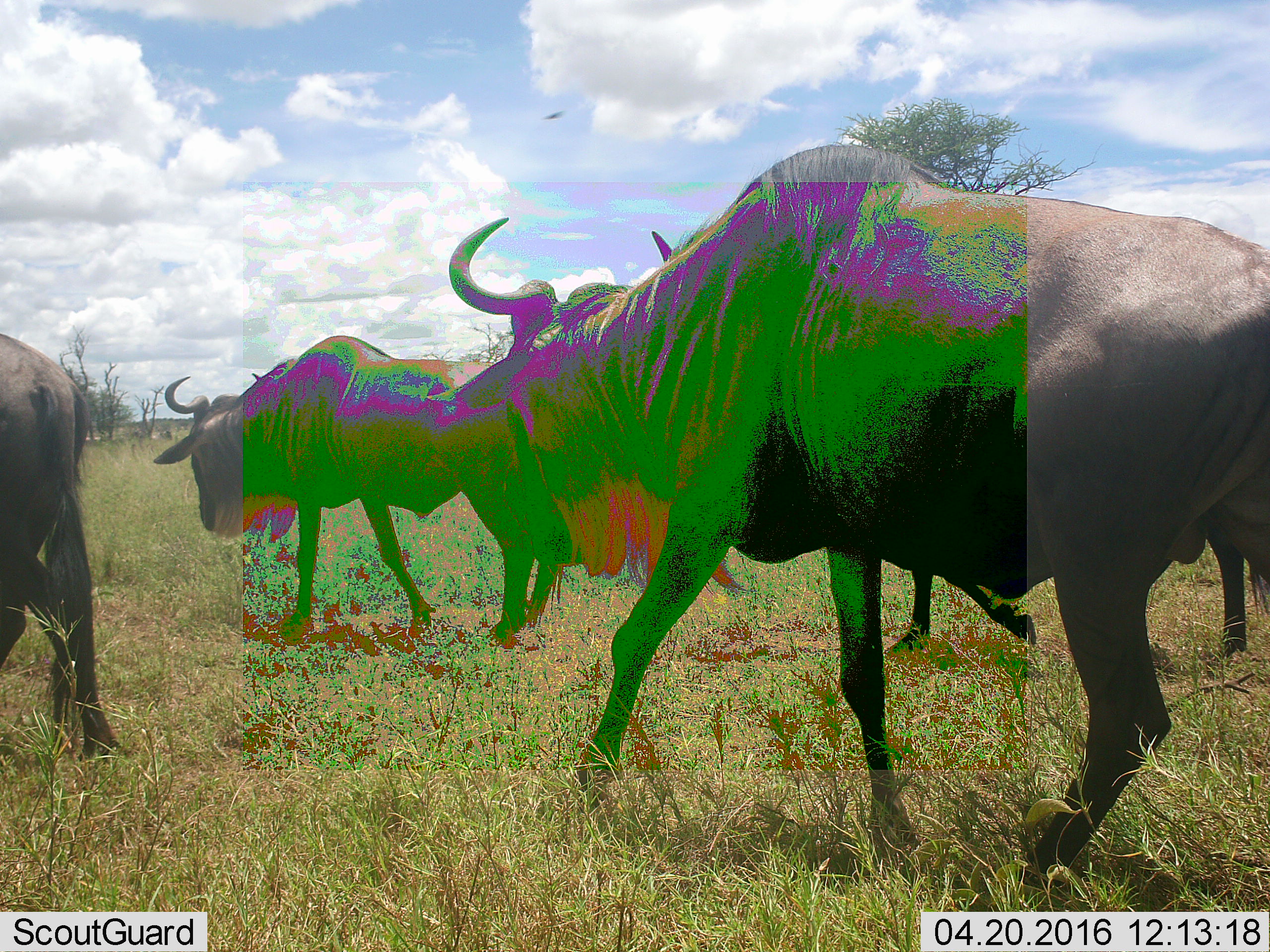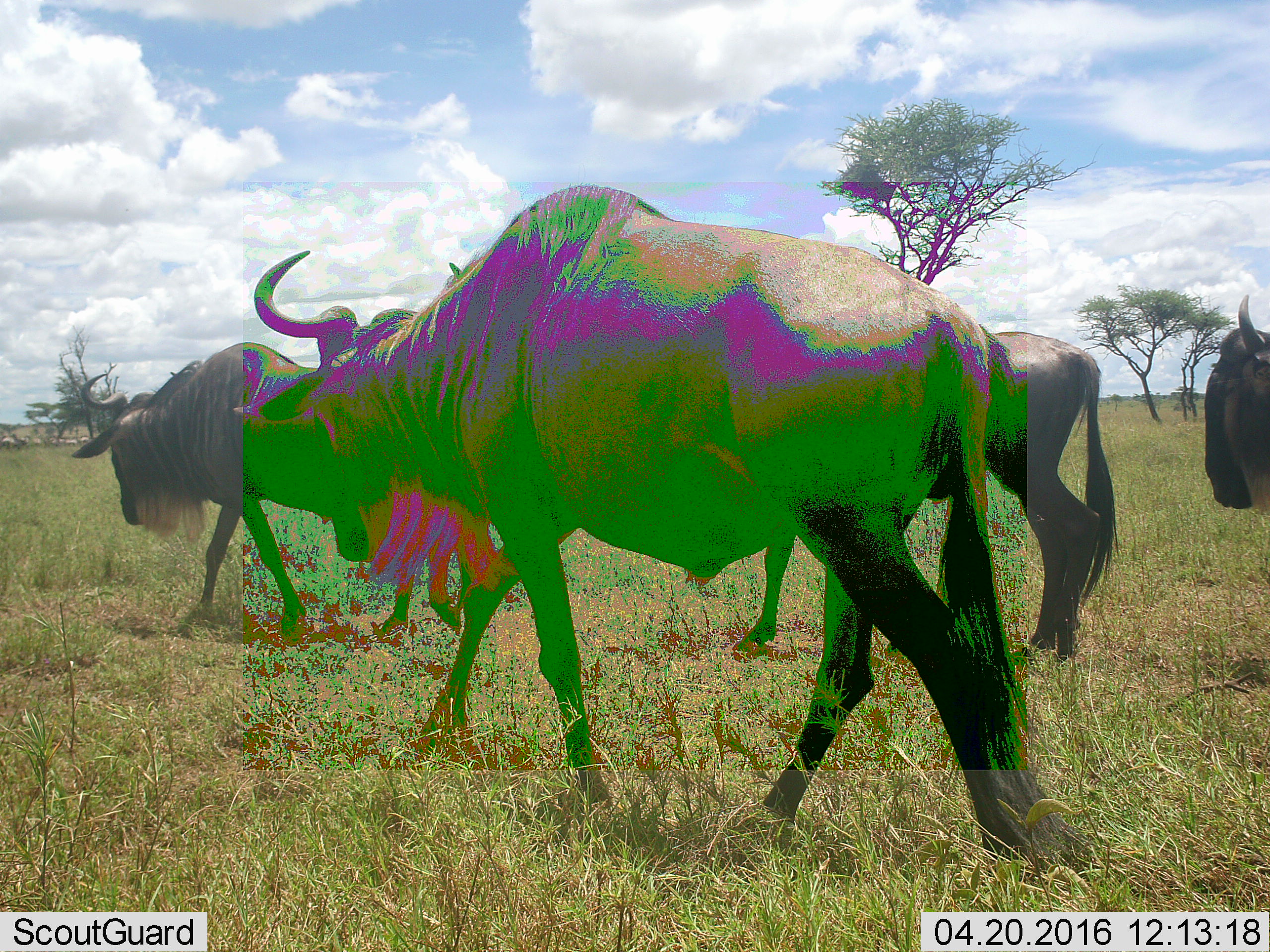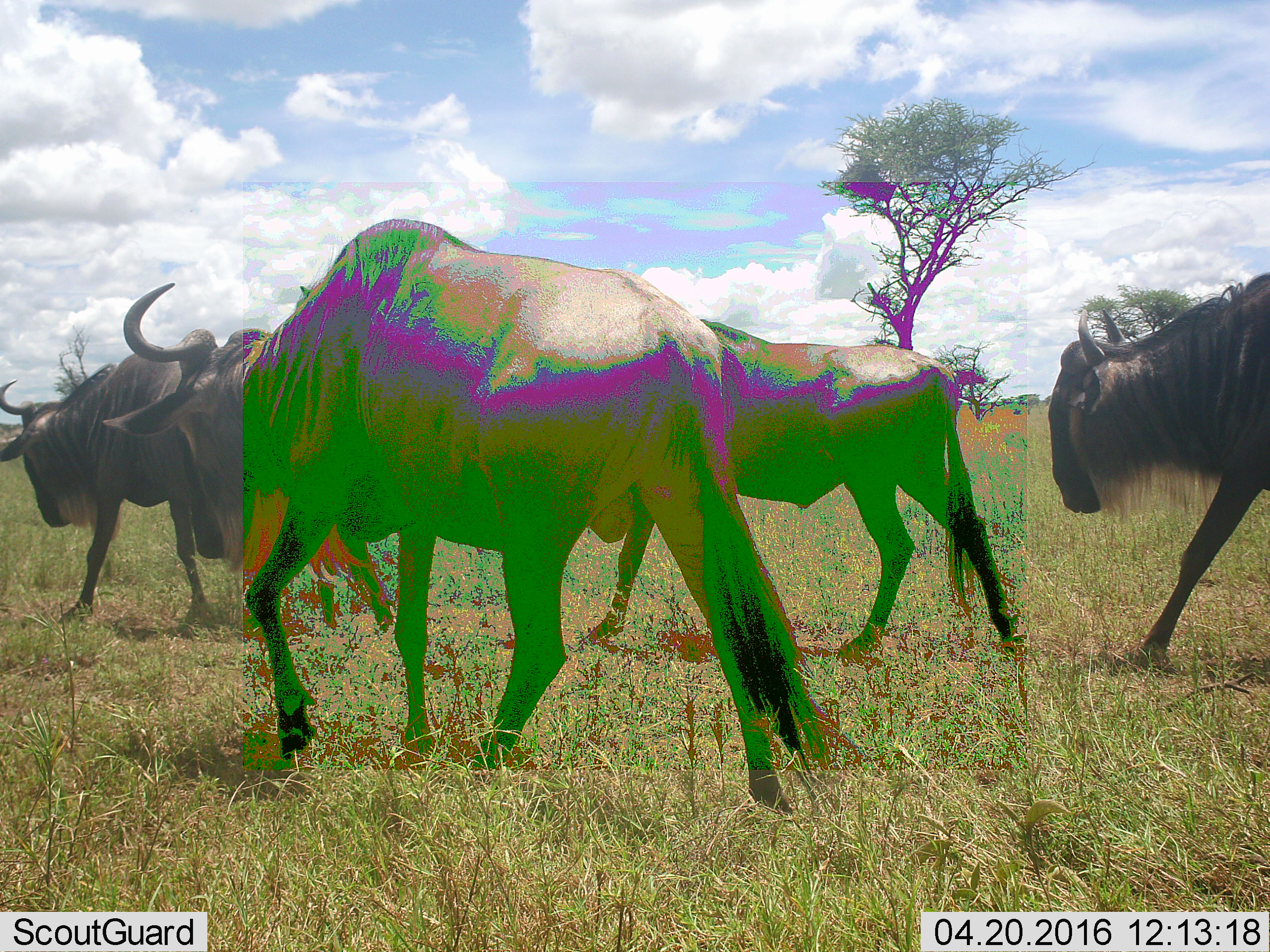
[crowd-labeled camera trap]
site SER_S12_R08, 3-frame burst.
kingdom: Animalia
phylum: Chordata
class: Mammalia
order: Artiodactyla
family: Bovidae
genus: Connochaetes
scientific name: Connochaetes taurinus taurinus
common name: blue wildebeest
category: wildebeestblue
Wildebeestblue (blue wildebeest) (Connochaetes taurinus taurinus), count 5. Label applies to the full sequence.